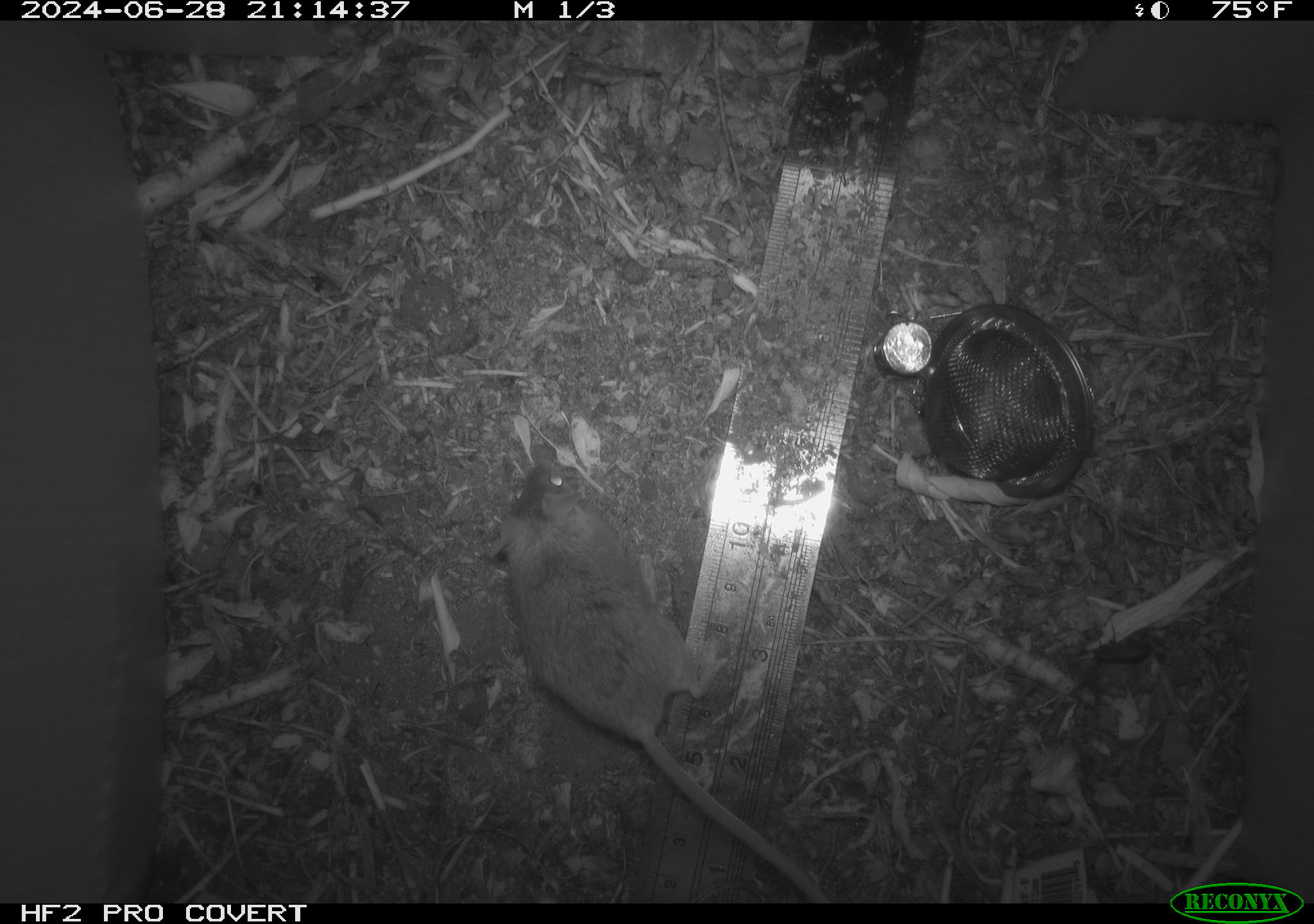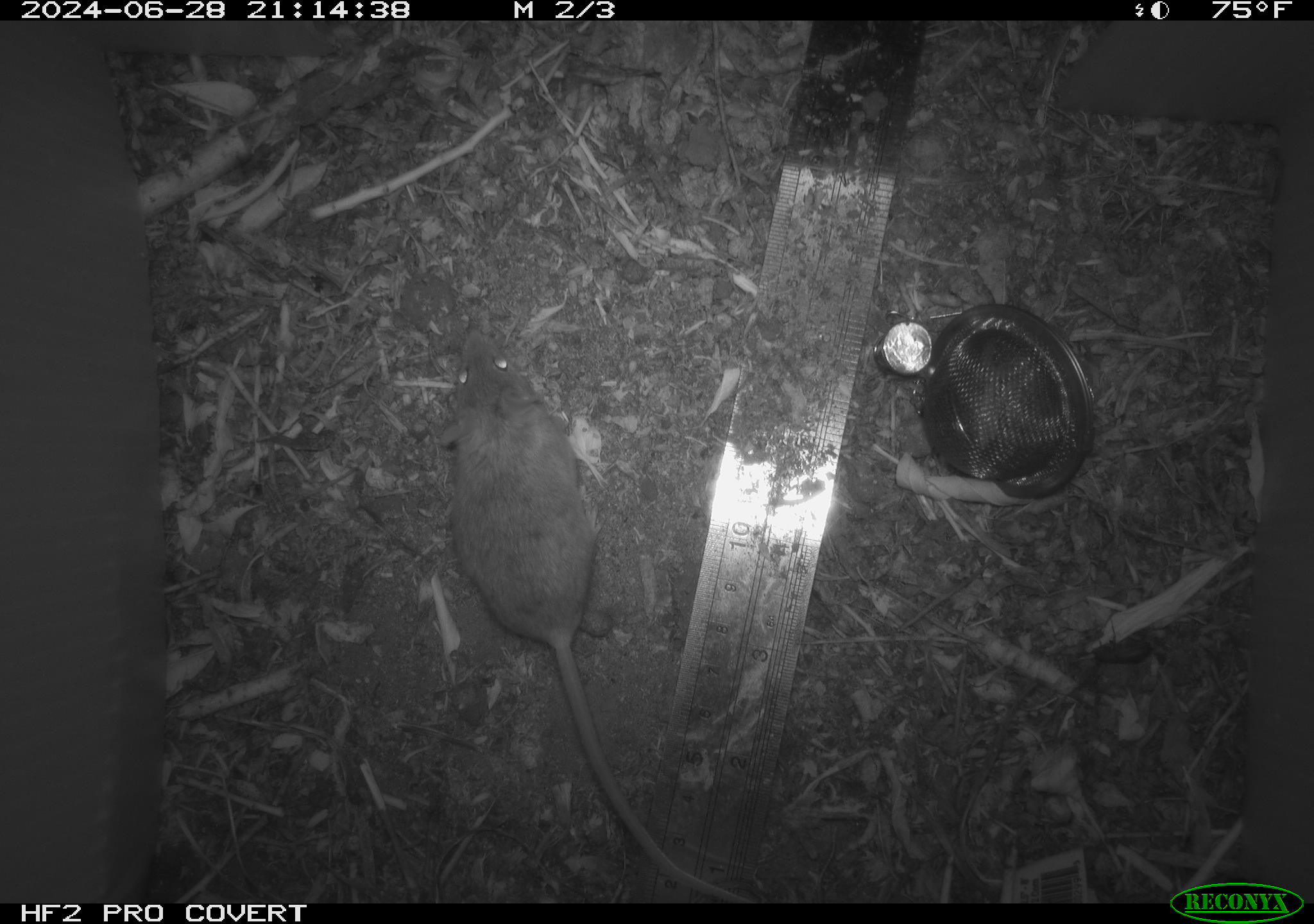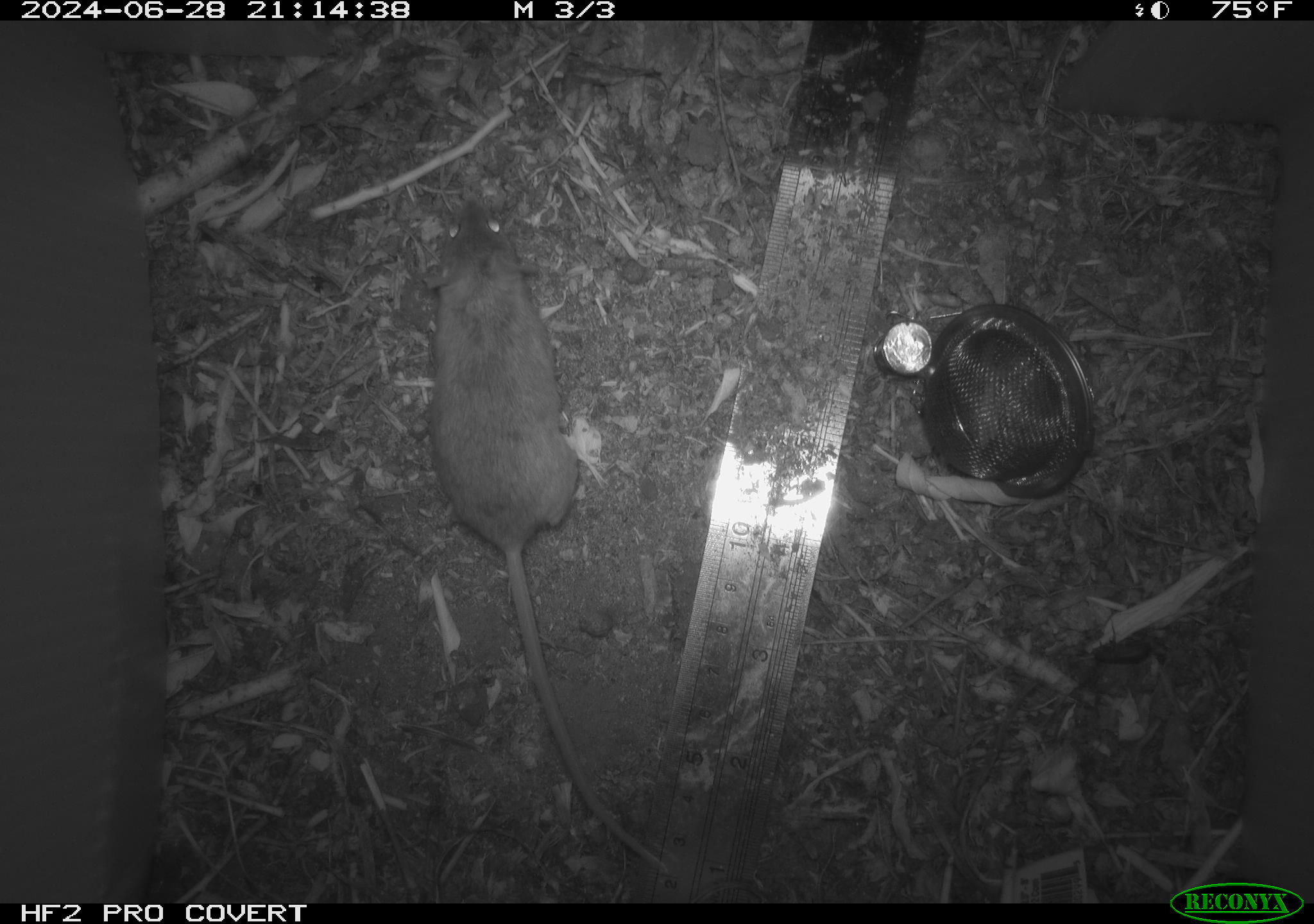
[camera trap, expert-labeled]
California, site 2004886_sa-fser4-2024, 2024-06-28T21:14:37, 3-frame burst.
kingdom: Animalia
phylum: Chordata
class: Mammalia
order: Rodentia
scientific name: Rodentia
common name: rodent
Rodent (Rodentia).